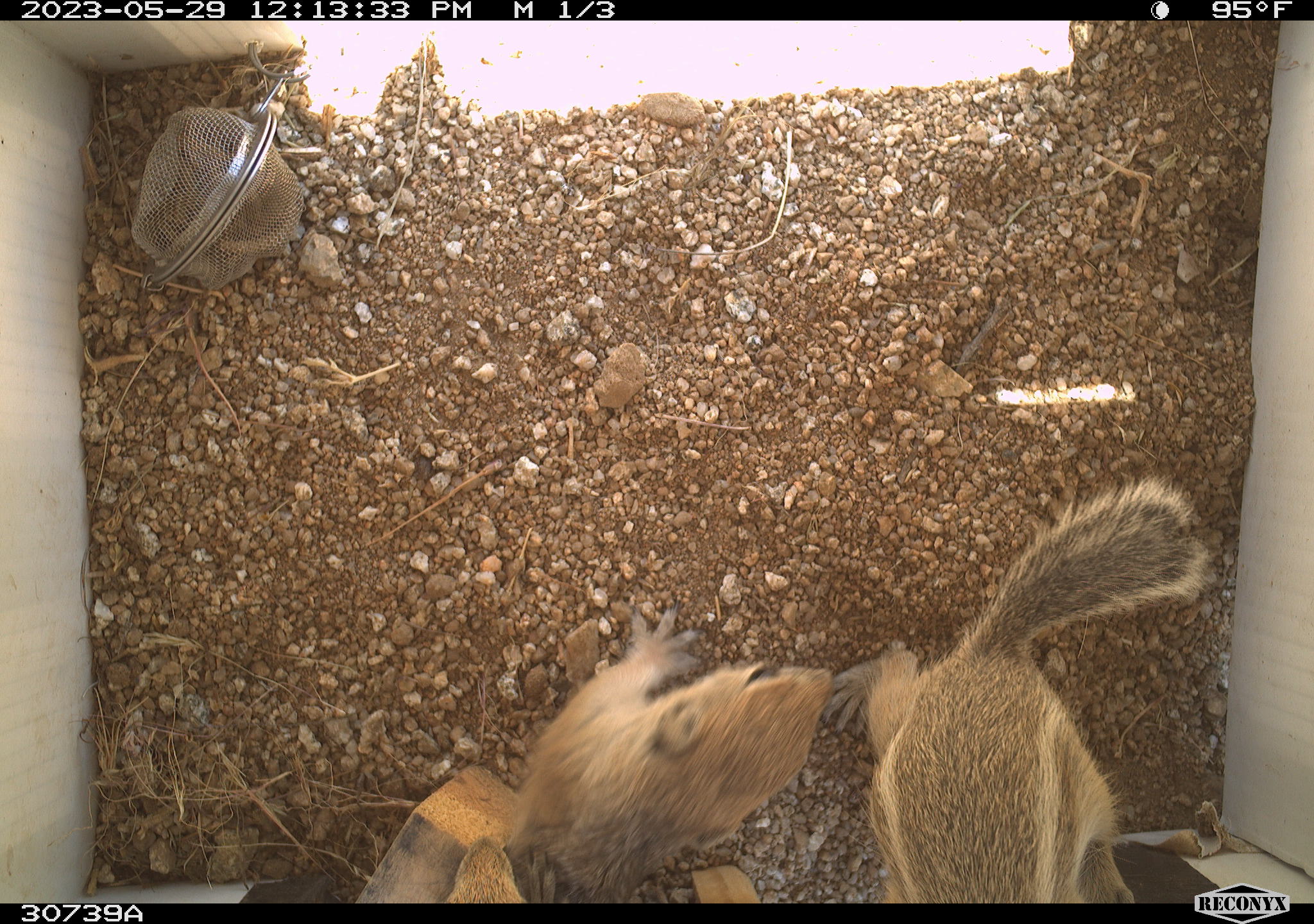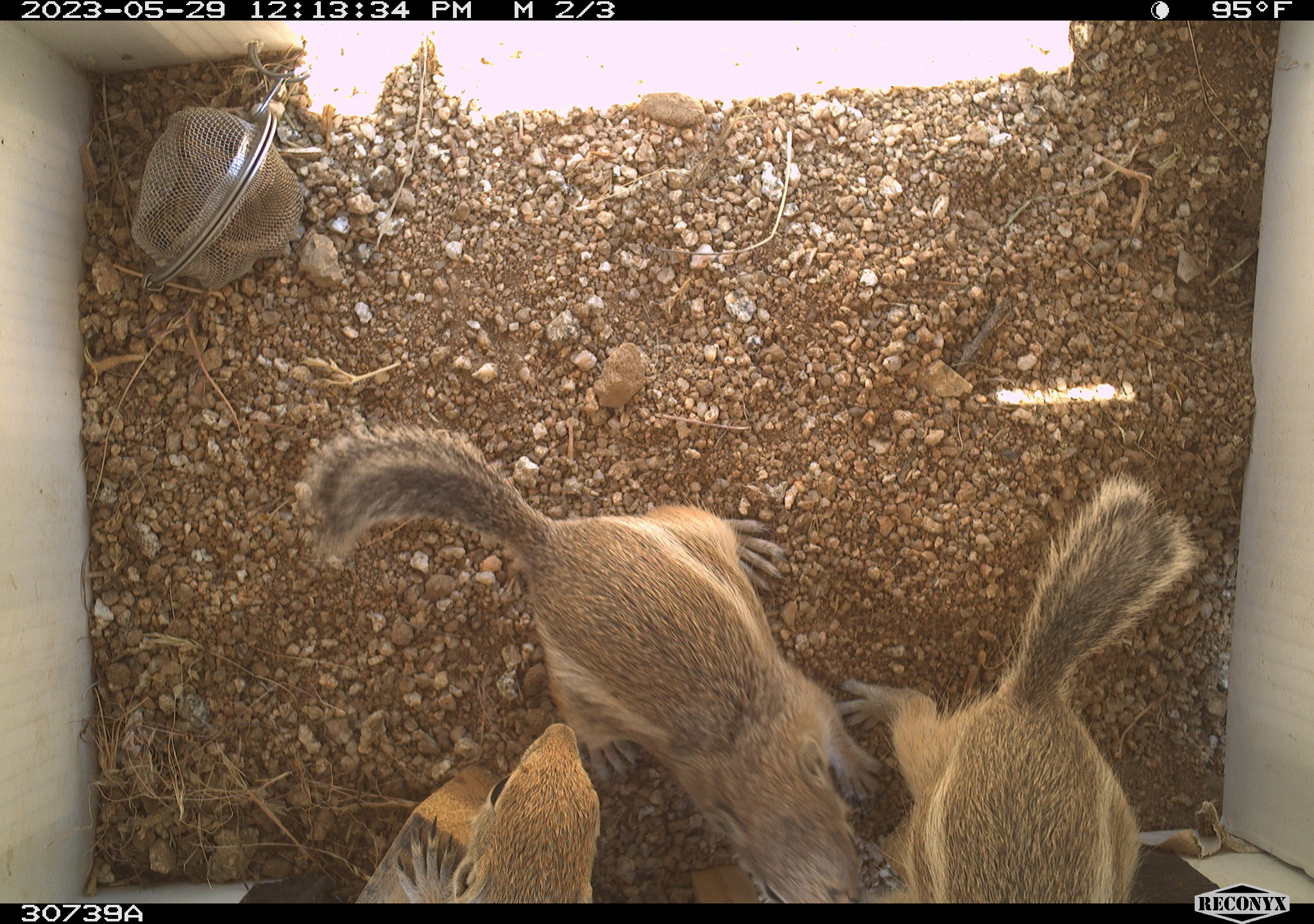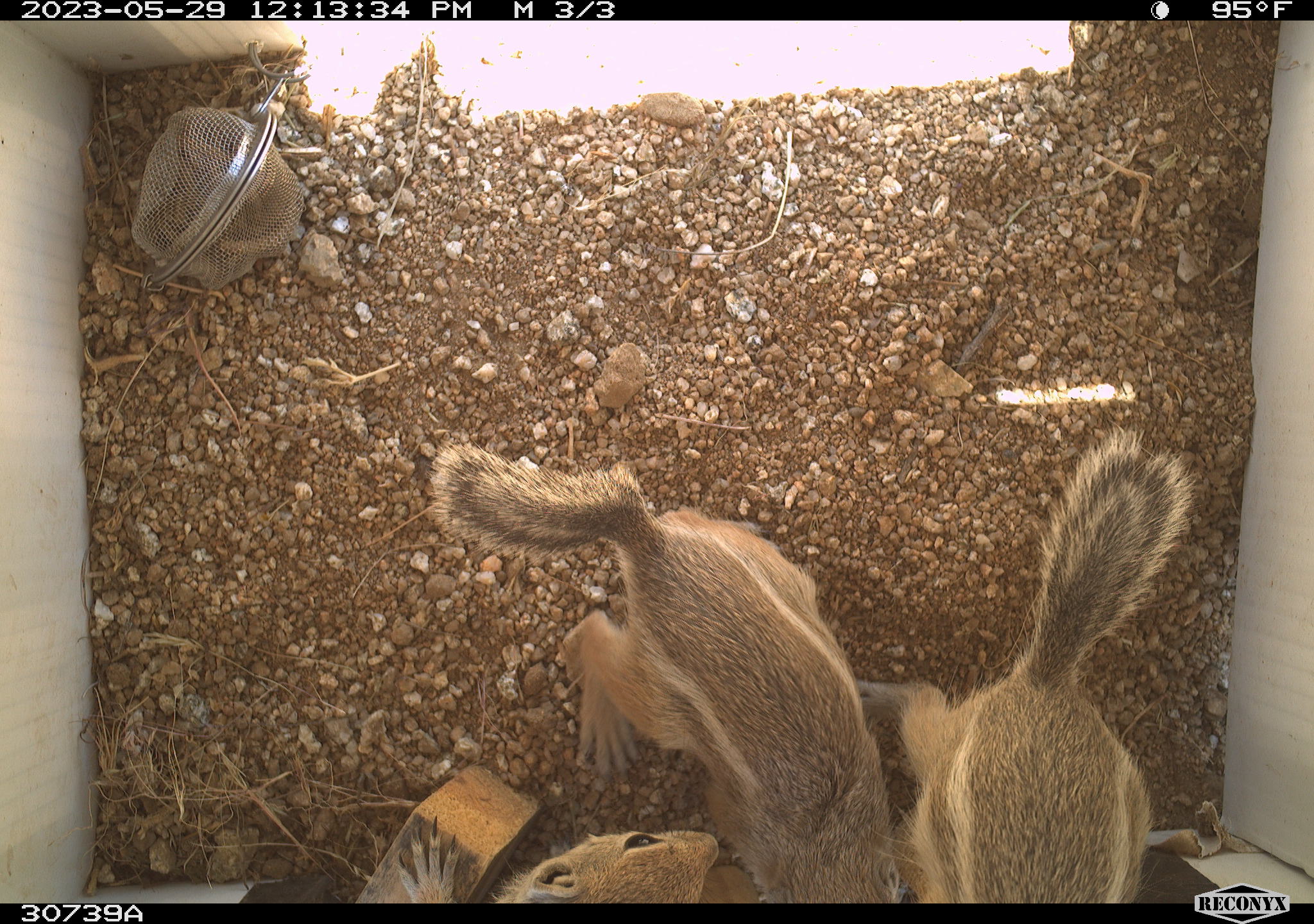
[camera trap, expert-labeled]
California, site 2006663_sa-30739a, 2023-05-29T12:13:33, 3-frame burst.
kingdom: Animalia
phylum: Chordata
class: Mammalia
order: Rodentia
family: Sciuridae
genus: Ammospermophilus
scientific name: Ammospermophilus leucurus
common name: white-tailed antelope squirrel